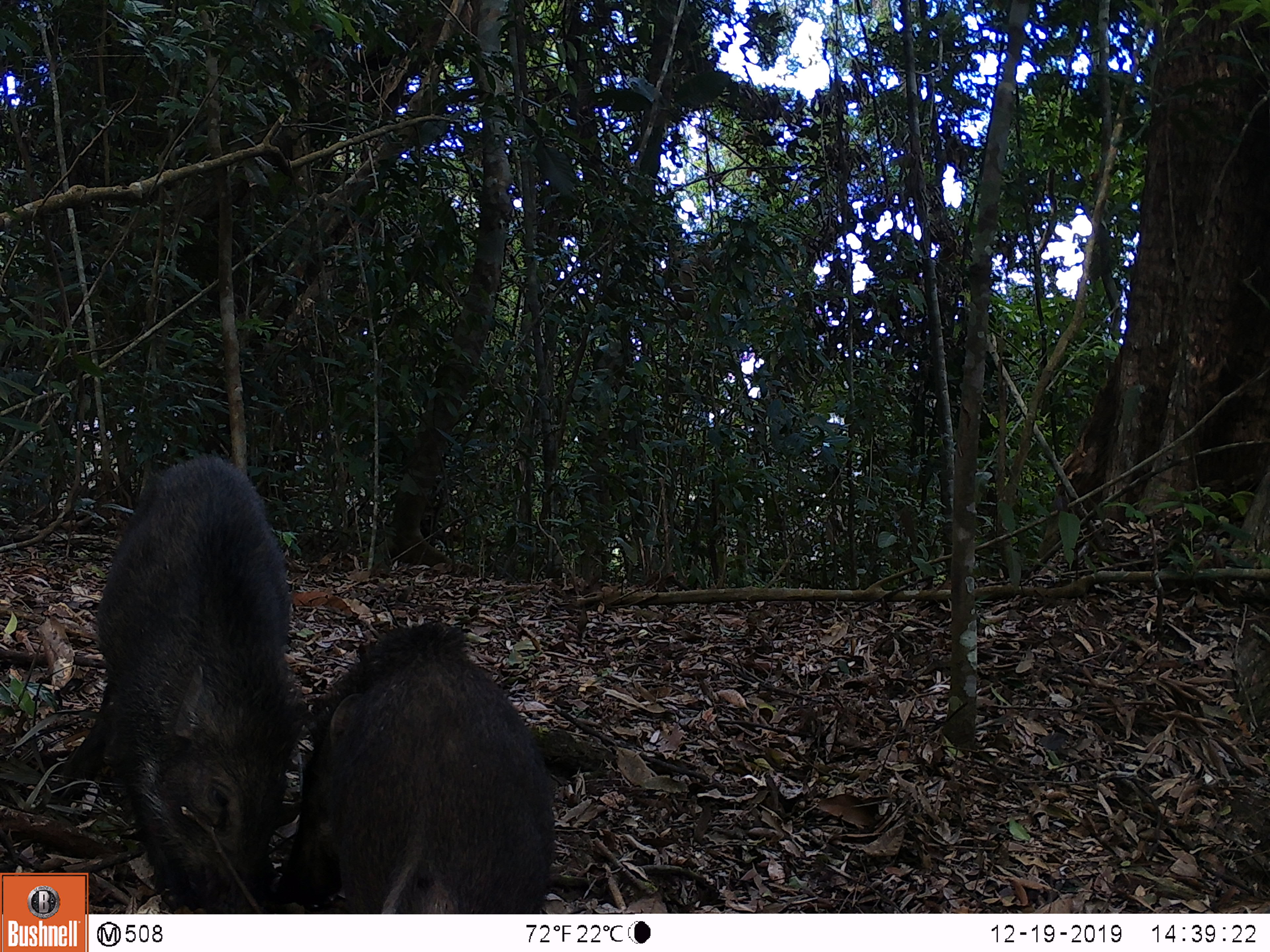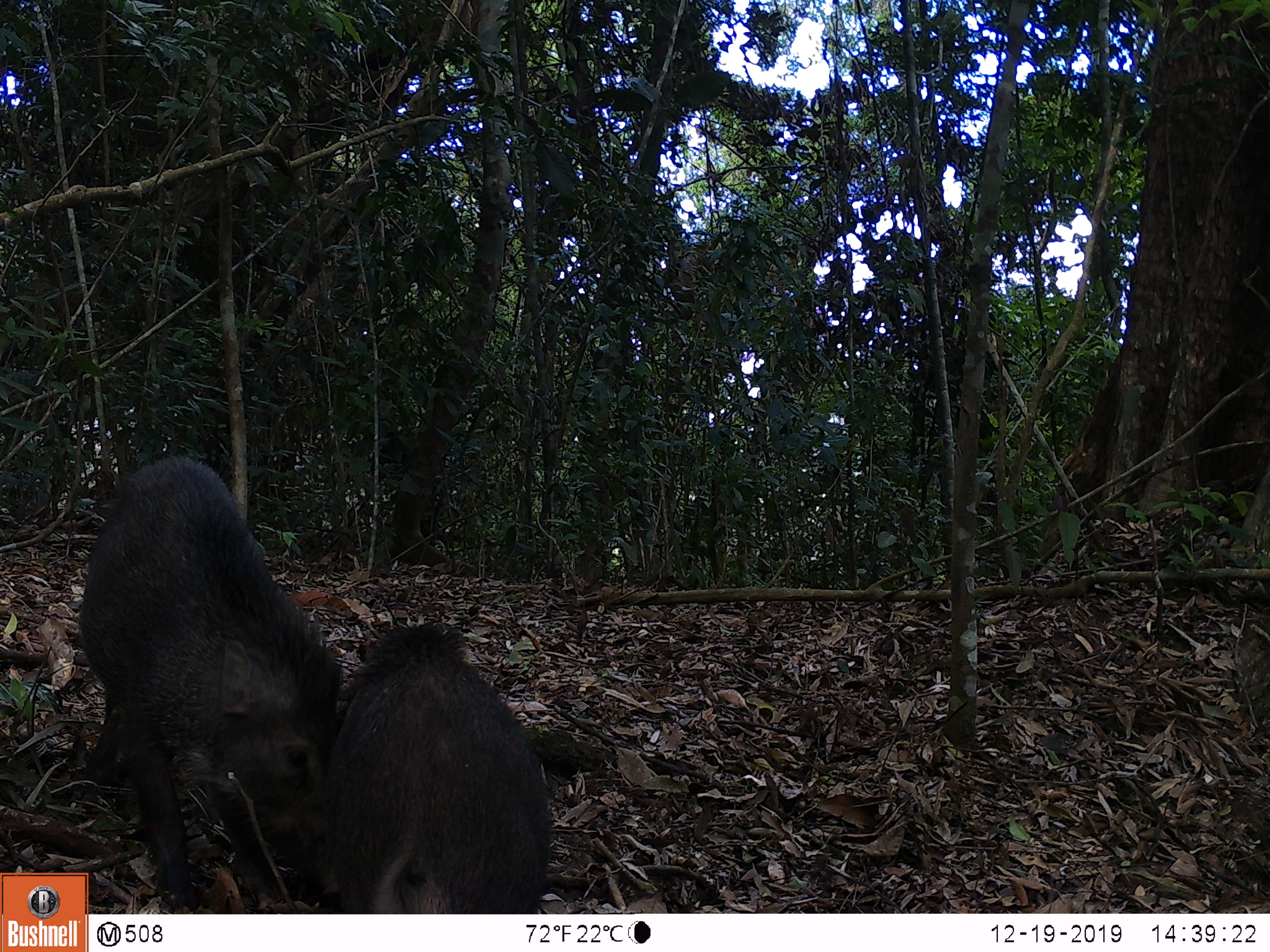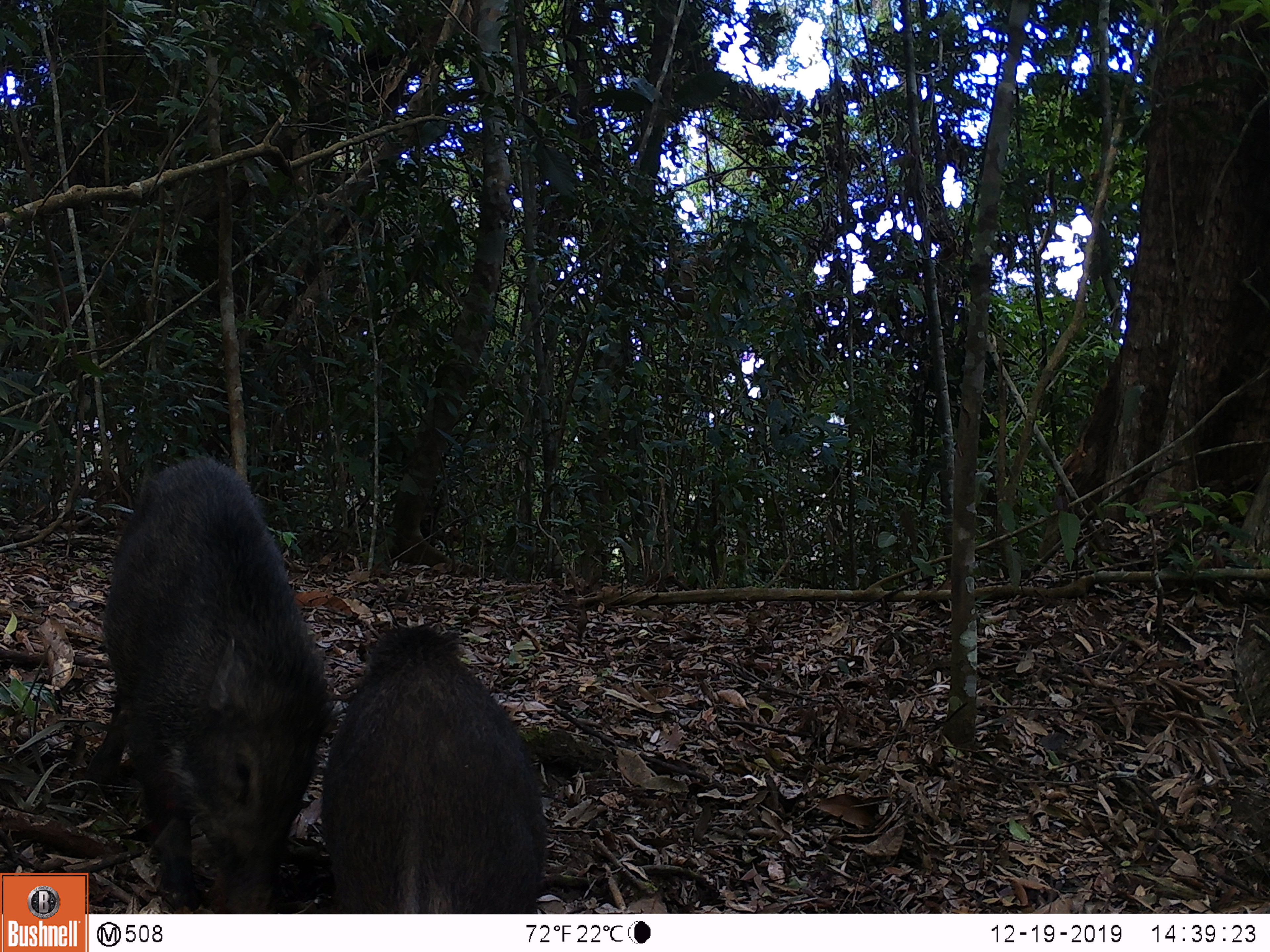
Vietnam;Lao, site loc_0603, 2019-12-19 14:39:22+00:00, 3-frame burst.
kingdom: Animalia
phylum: Chordata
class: Mammalia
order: Artiodactyla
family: Suidae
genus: Sus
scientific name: Sus scrofa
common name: eurasian wild pig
Eurasian wild pig (Sus scrofa). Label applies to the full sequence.